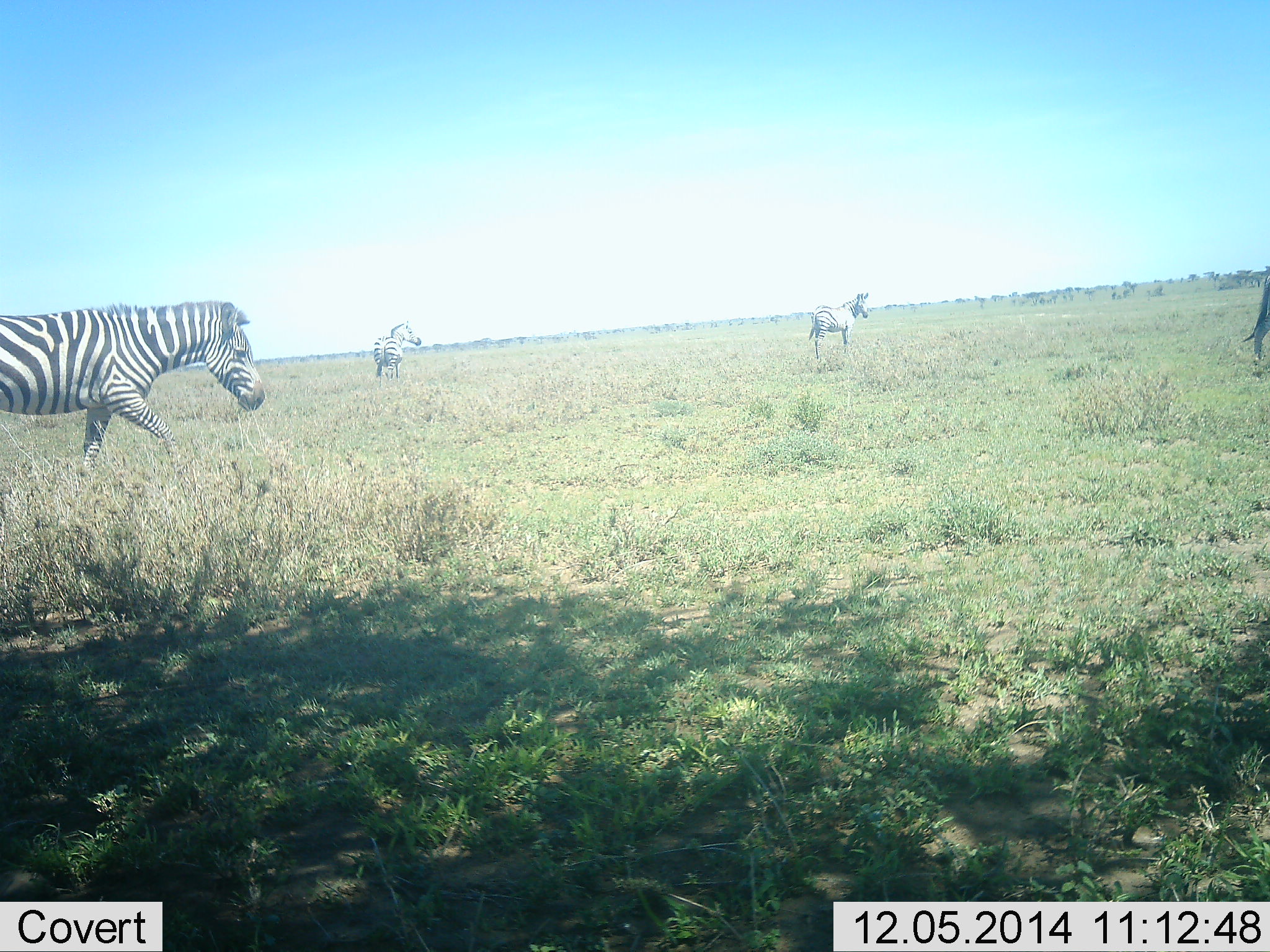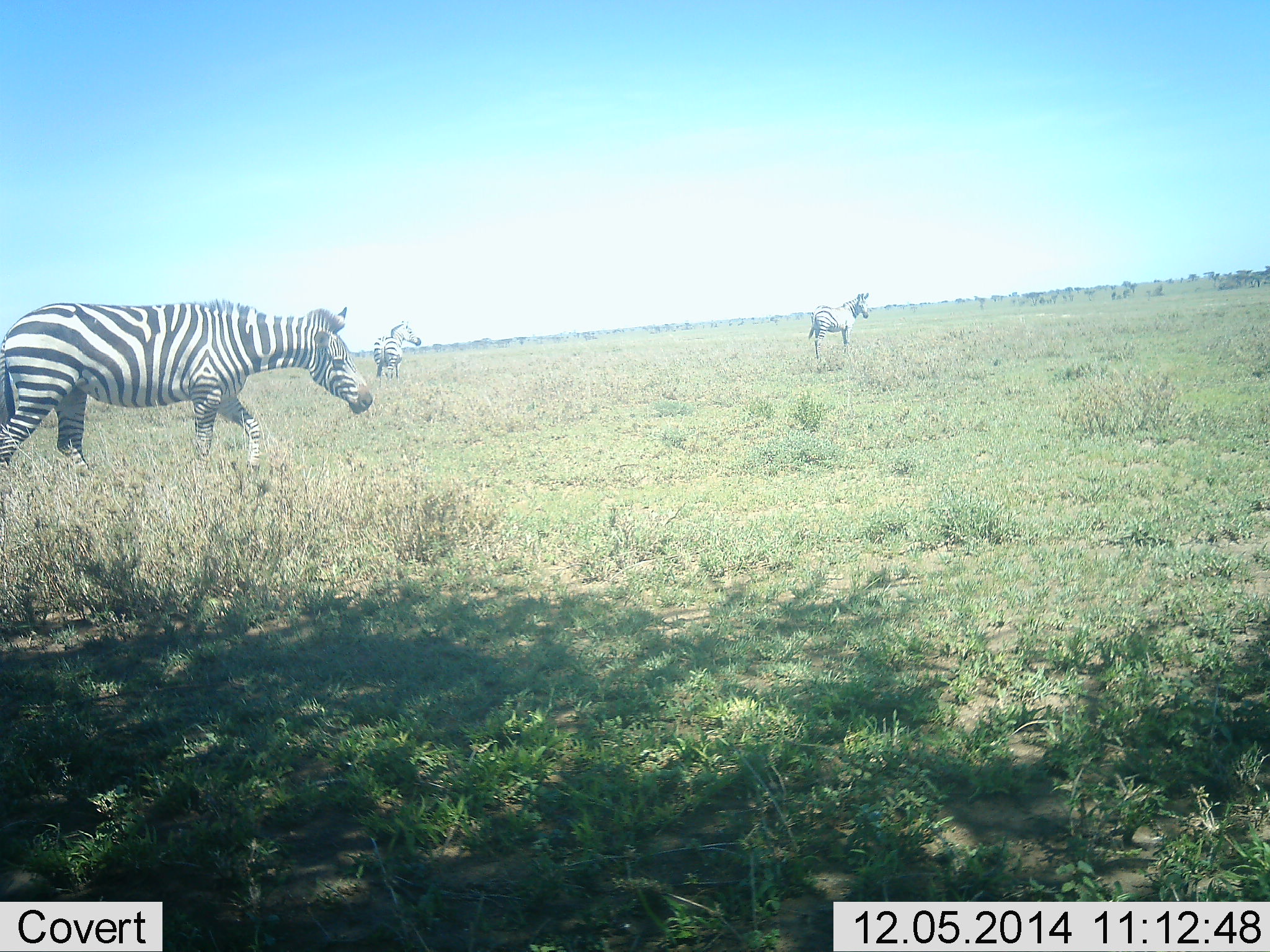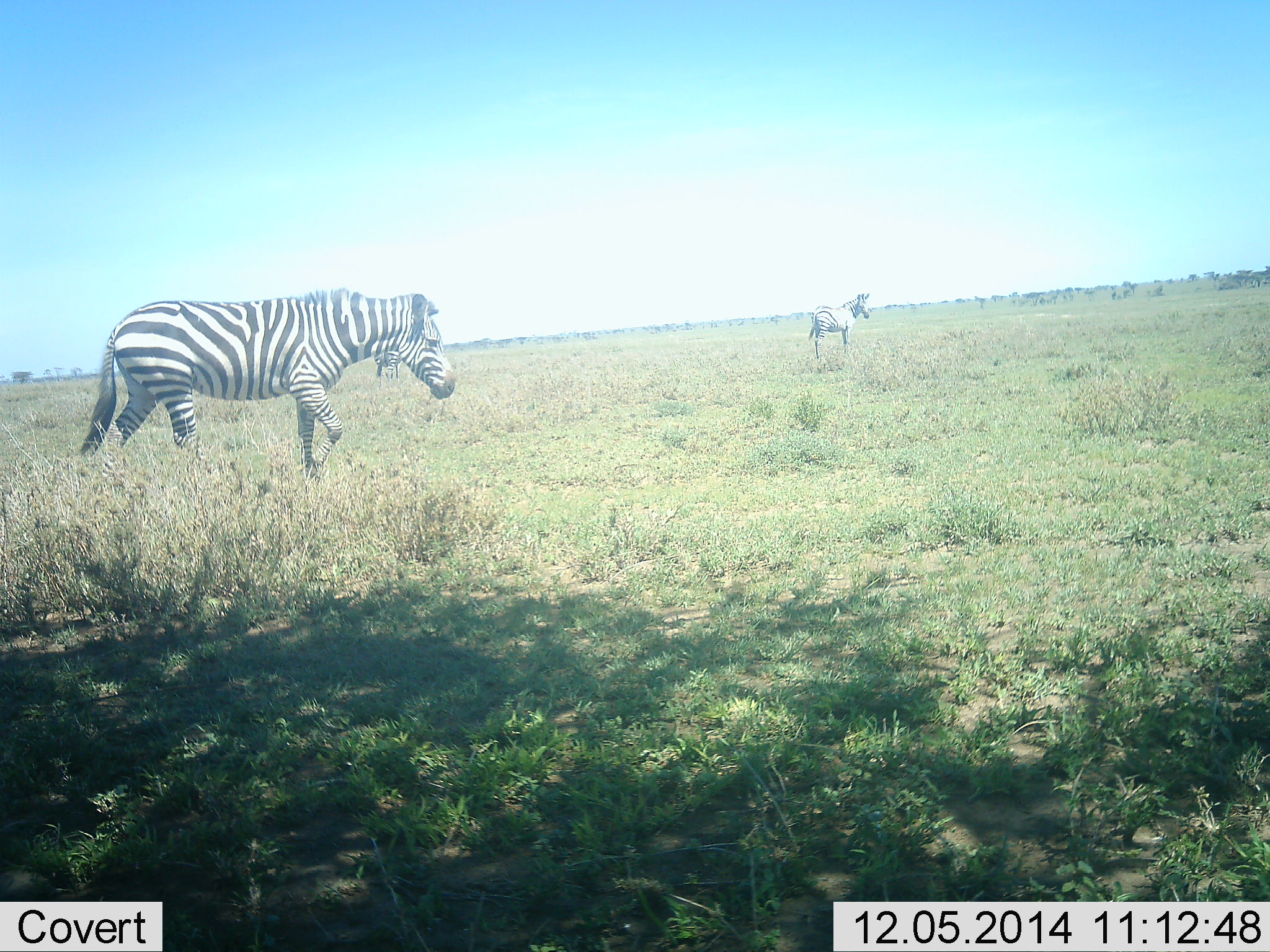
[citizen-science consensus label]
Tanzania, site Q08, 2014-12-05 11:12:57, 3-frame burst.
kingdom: Animalia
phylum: Chordata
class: Mammalia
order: Perissodactyla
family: Equidae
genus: Equus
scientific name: Equus quagga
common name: plains zebra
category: zebra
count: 4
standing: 80%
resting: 0%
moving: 90%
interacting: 0%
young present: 0%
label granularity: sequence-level